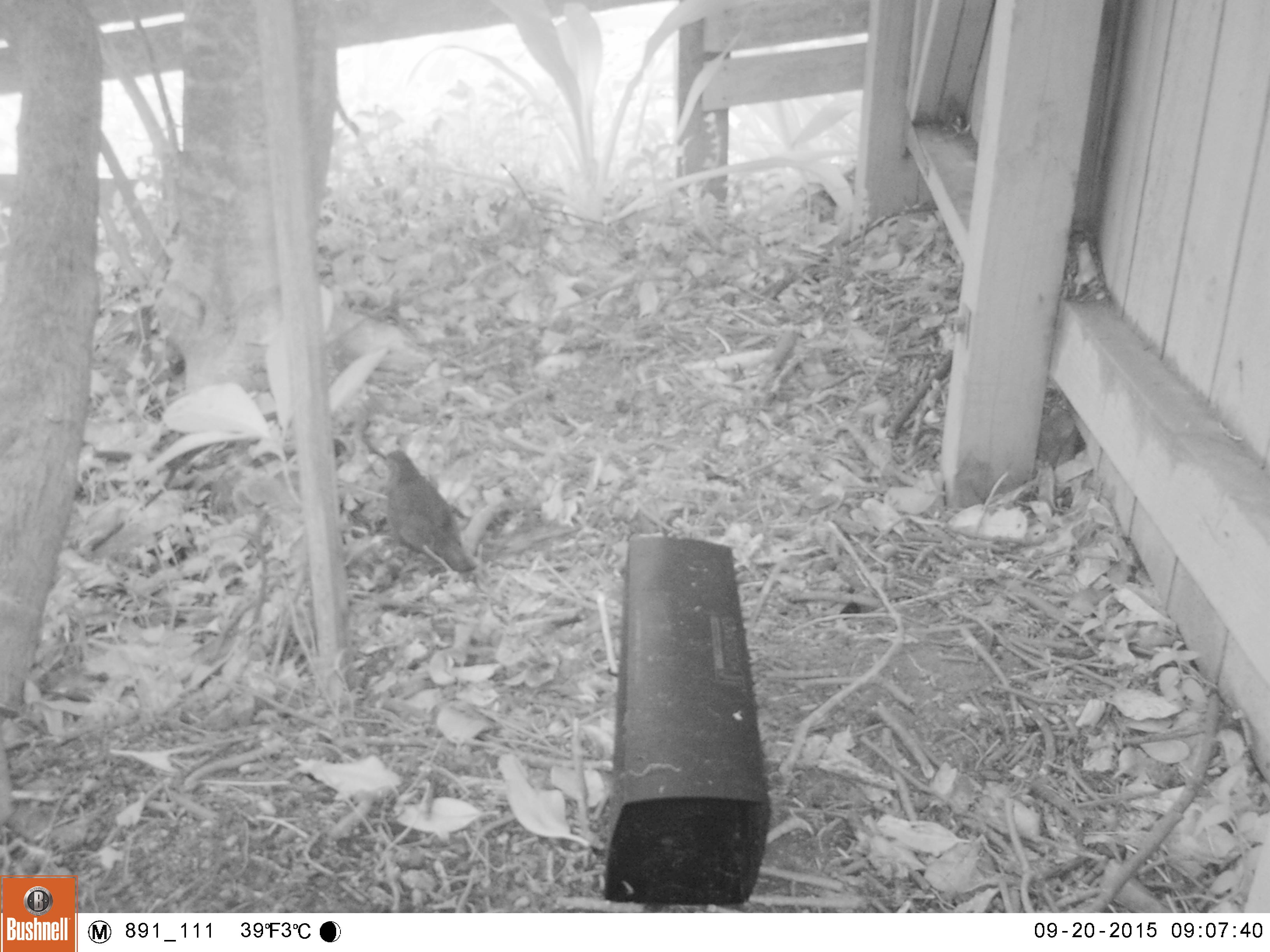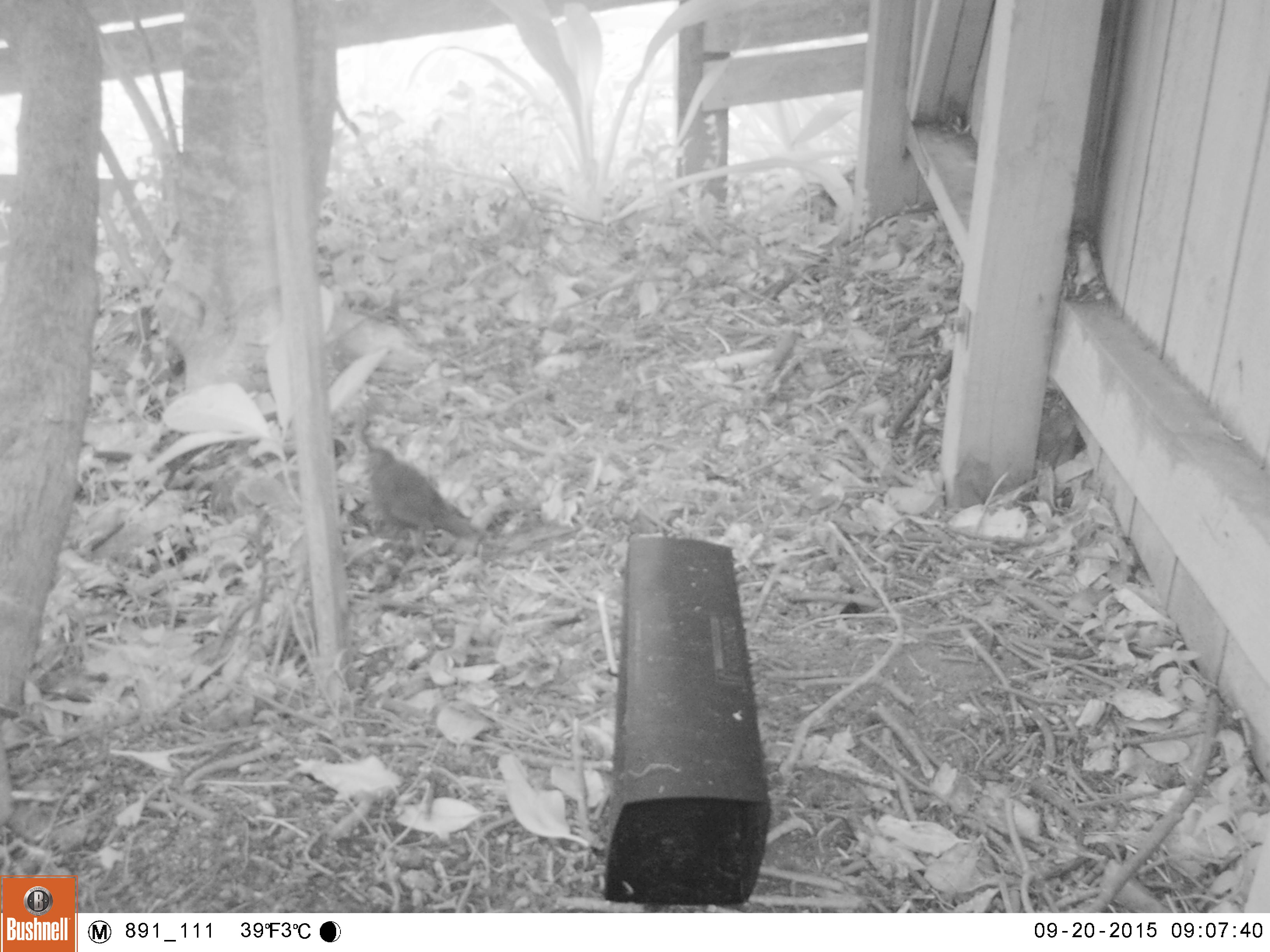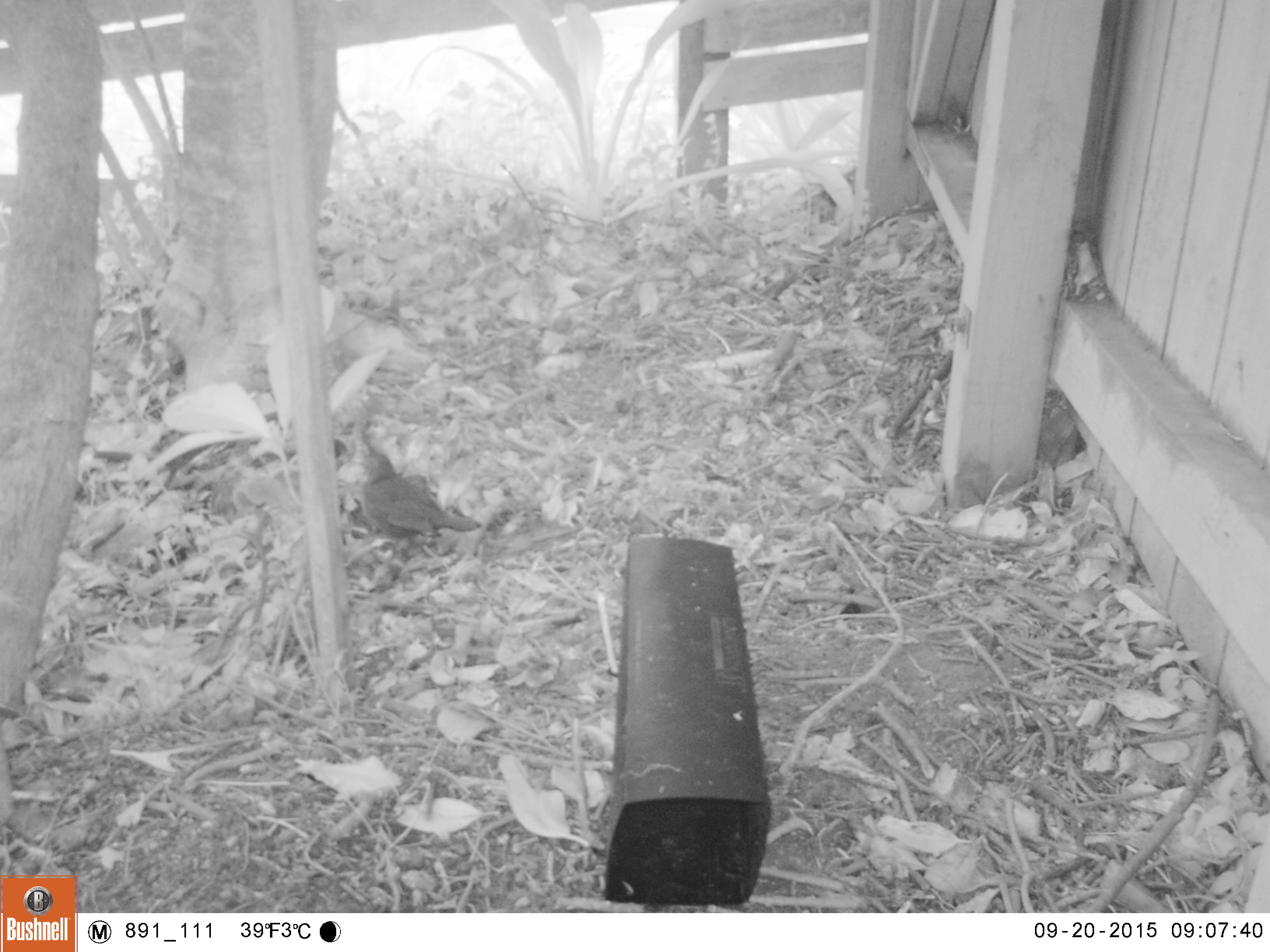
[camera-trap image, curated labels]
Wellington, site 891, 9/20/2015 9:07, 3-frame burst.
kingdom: Animalia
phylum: Chordata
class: Aves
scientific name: Aves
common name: bird